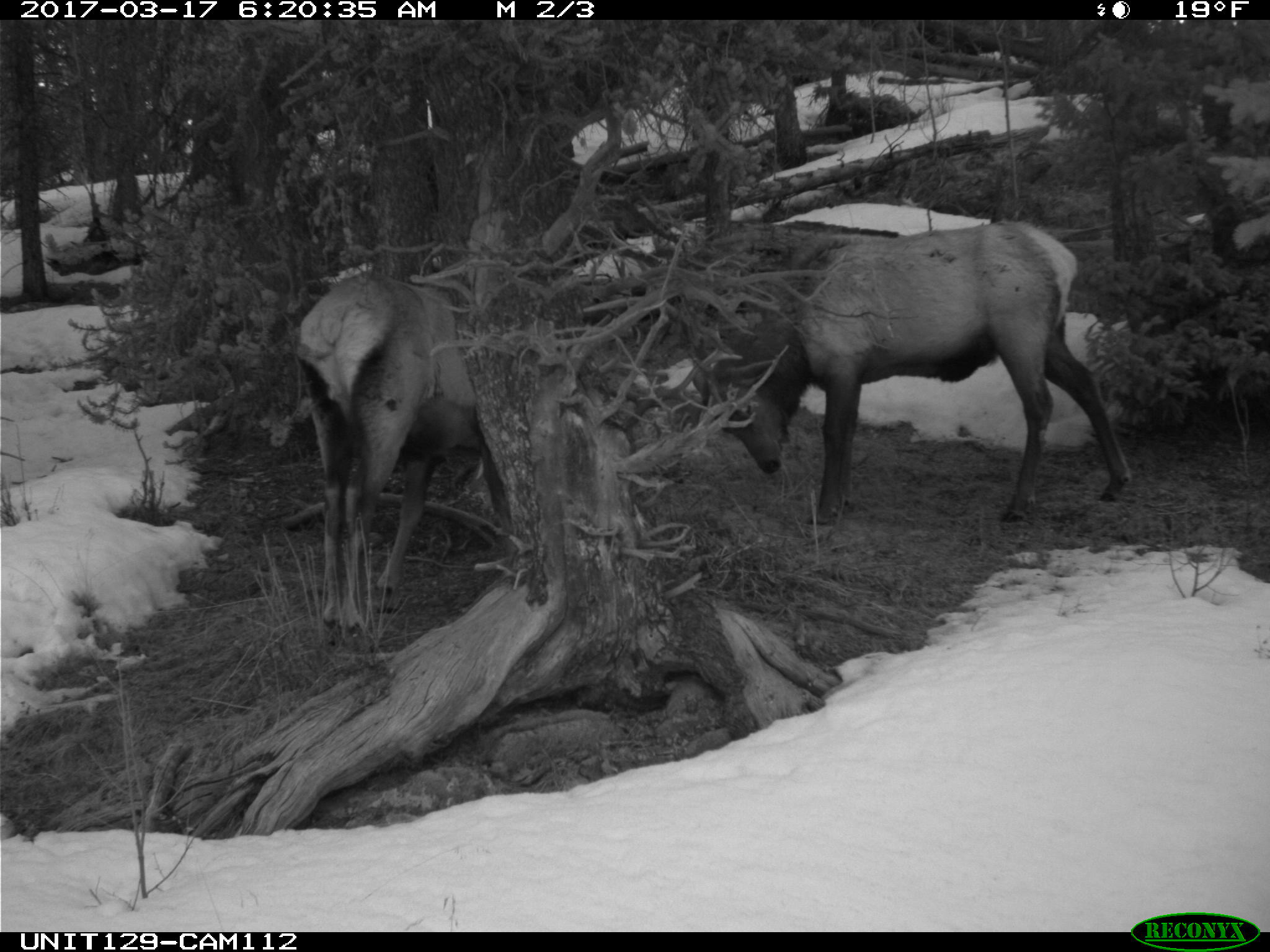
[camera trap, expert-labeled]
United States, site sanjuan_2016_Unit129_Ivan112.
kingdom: Animalia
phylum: Chordata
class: Mammalia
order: Artiodactyla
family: Cervidae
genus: Cervus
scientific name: Cervus elaphus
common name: red deer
Cervus elaphus (red deer).